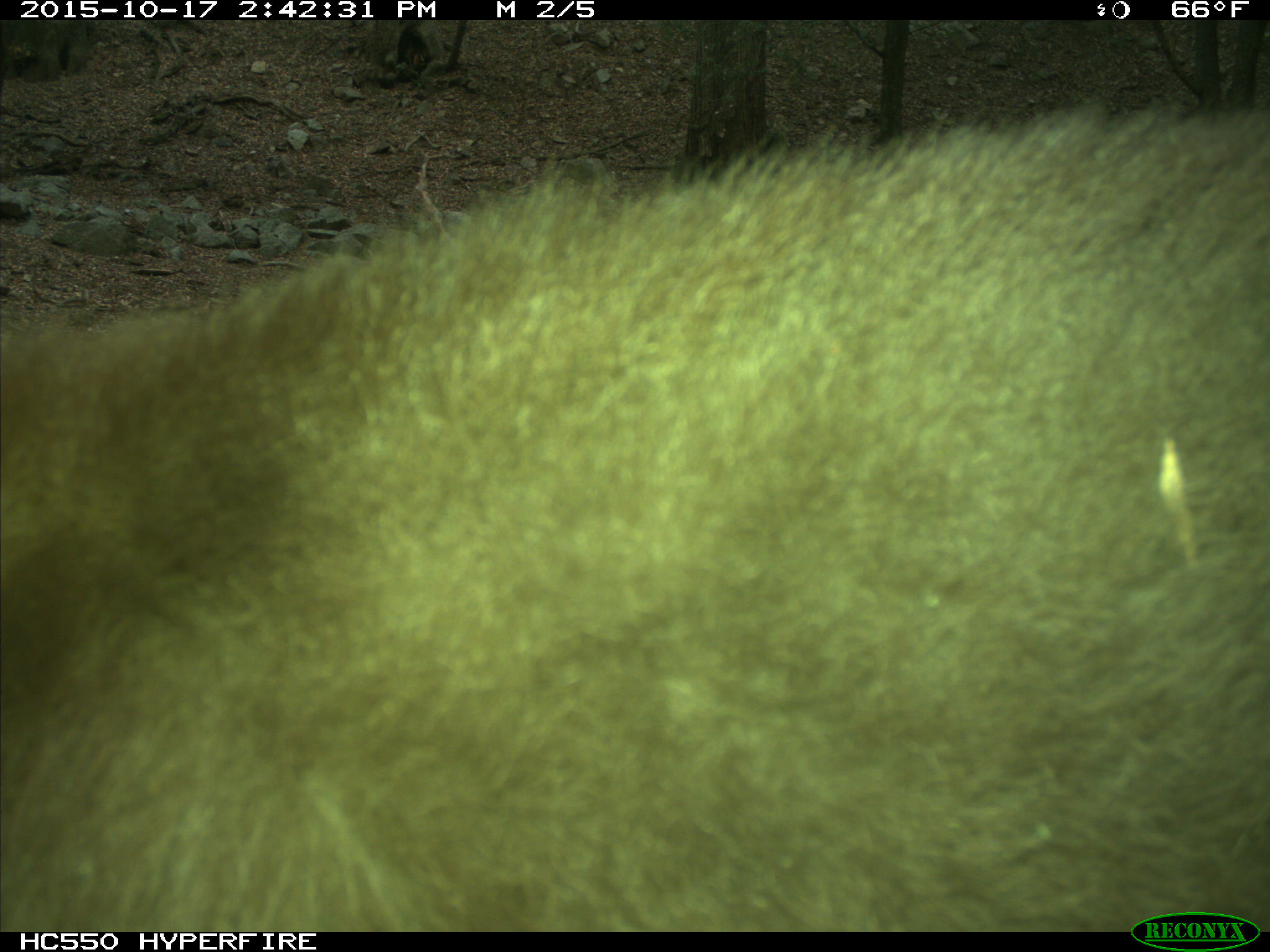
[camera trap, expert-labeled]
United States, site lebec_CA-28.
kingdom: Animalia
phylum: Chordata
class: Mammalia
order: Carnivora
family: Ursidae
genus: Ursus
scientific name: Ursus americanus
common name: american black bear